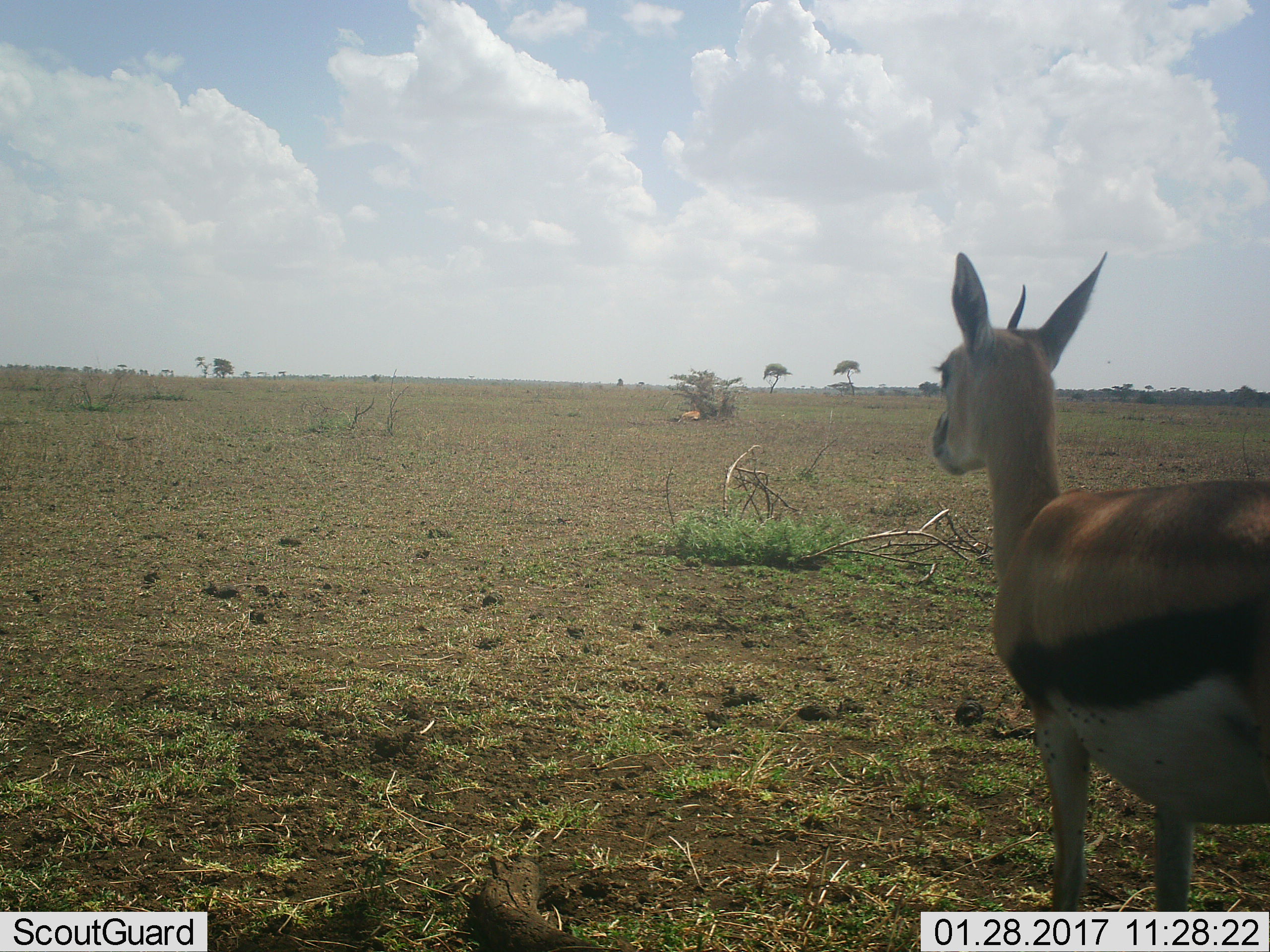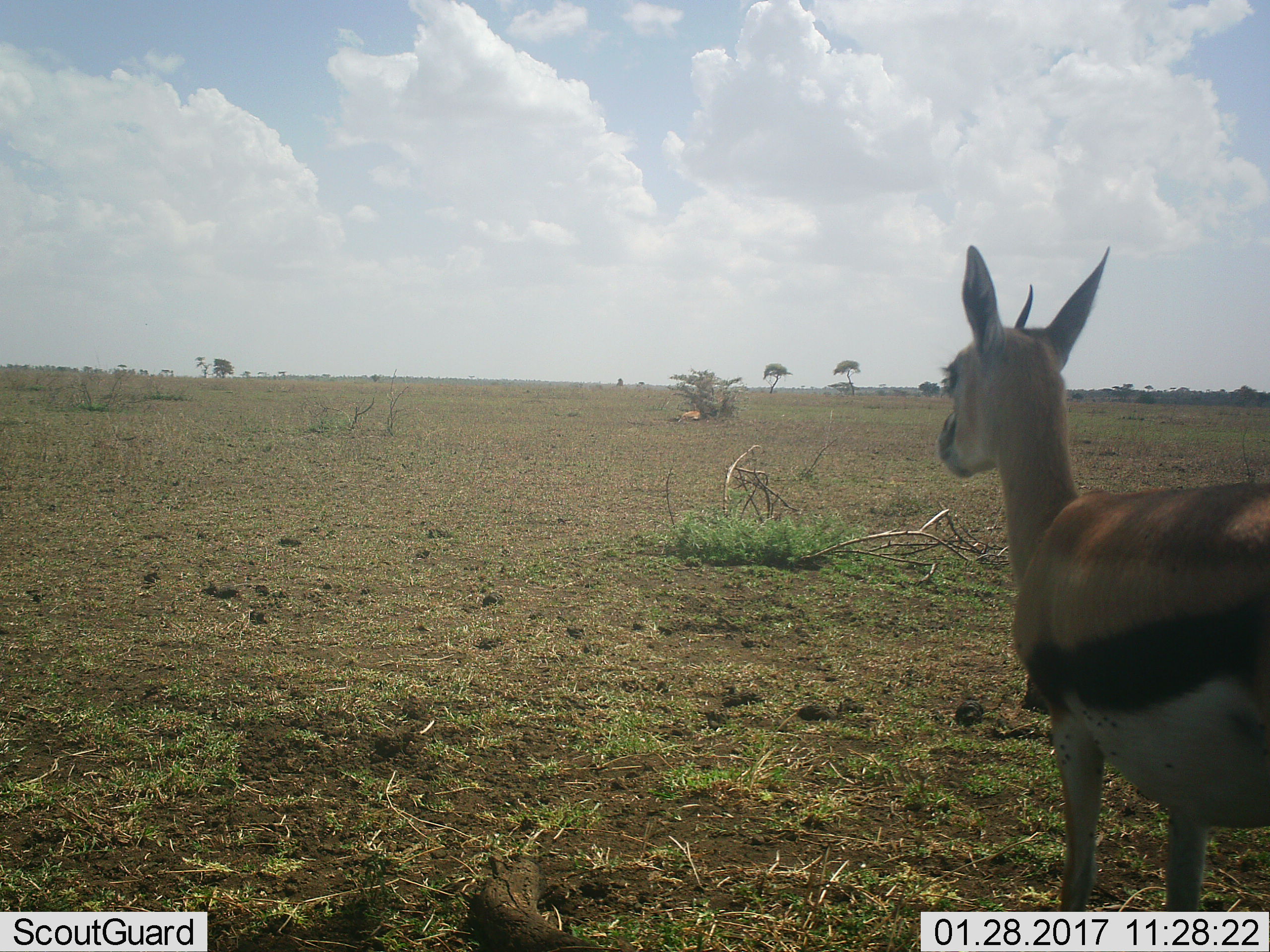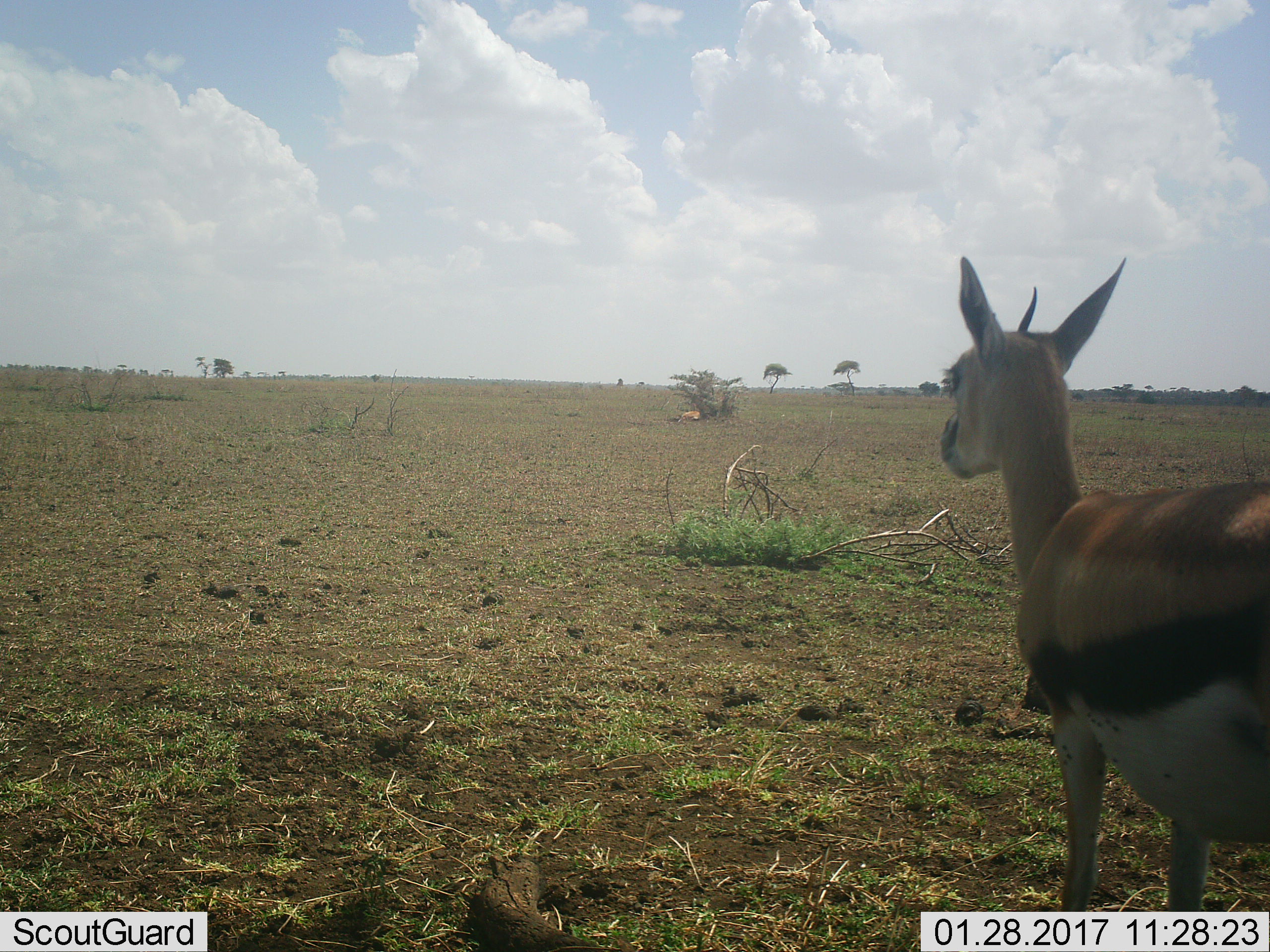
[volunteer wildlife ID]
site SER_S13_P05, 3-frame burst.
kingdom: Animalia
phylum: Chordata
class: Mammalia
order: Artiodactyla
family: Bovidae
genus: Eudorcas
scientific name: Eudorcas thomsonii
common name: thomson's gazelle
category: gazellethomsons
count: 1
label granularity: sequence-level